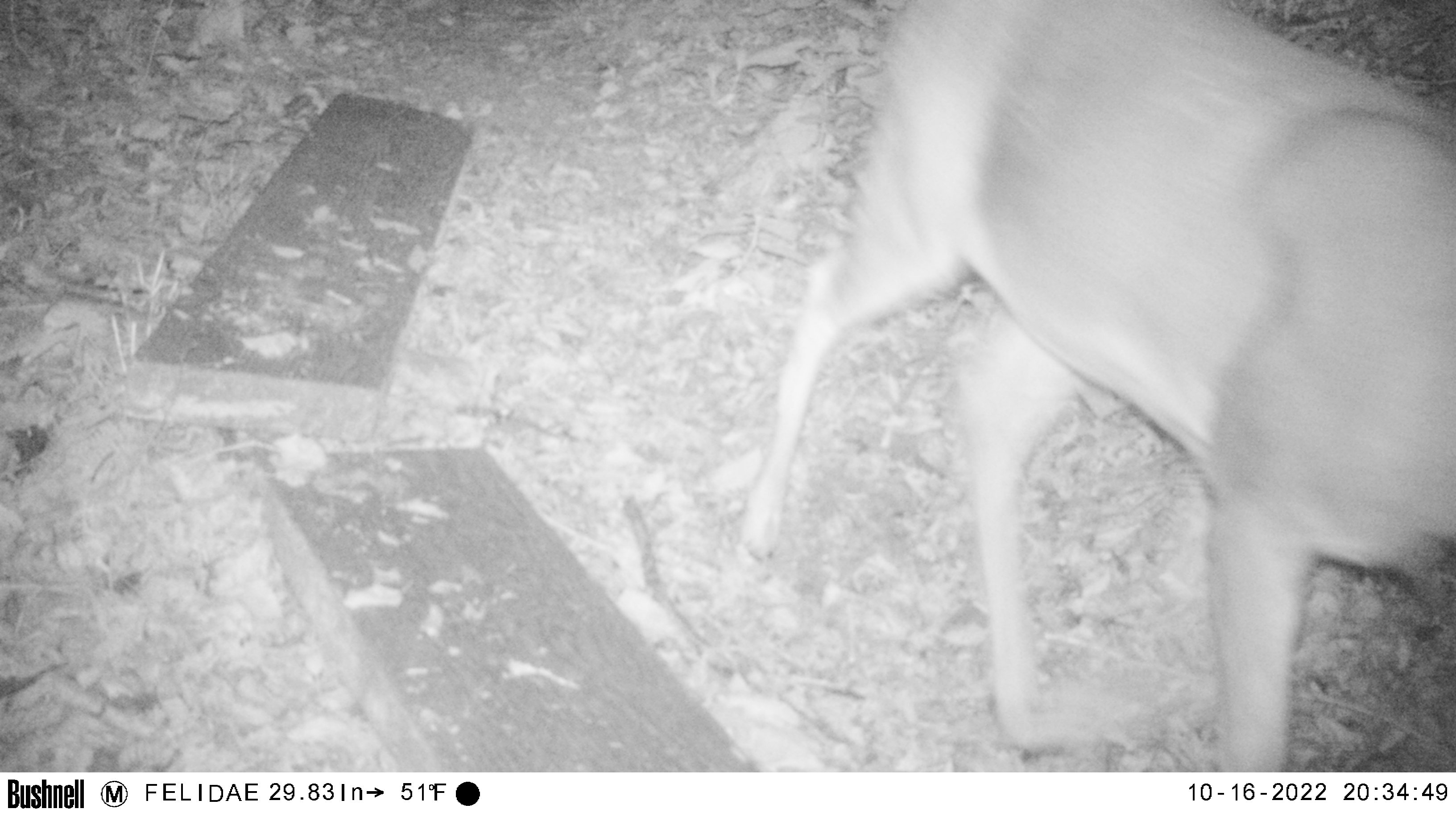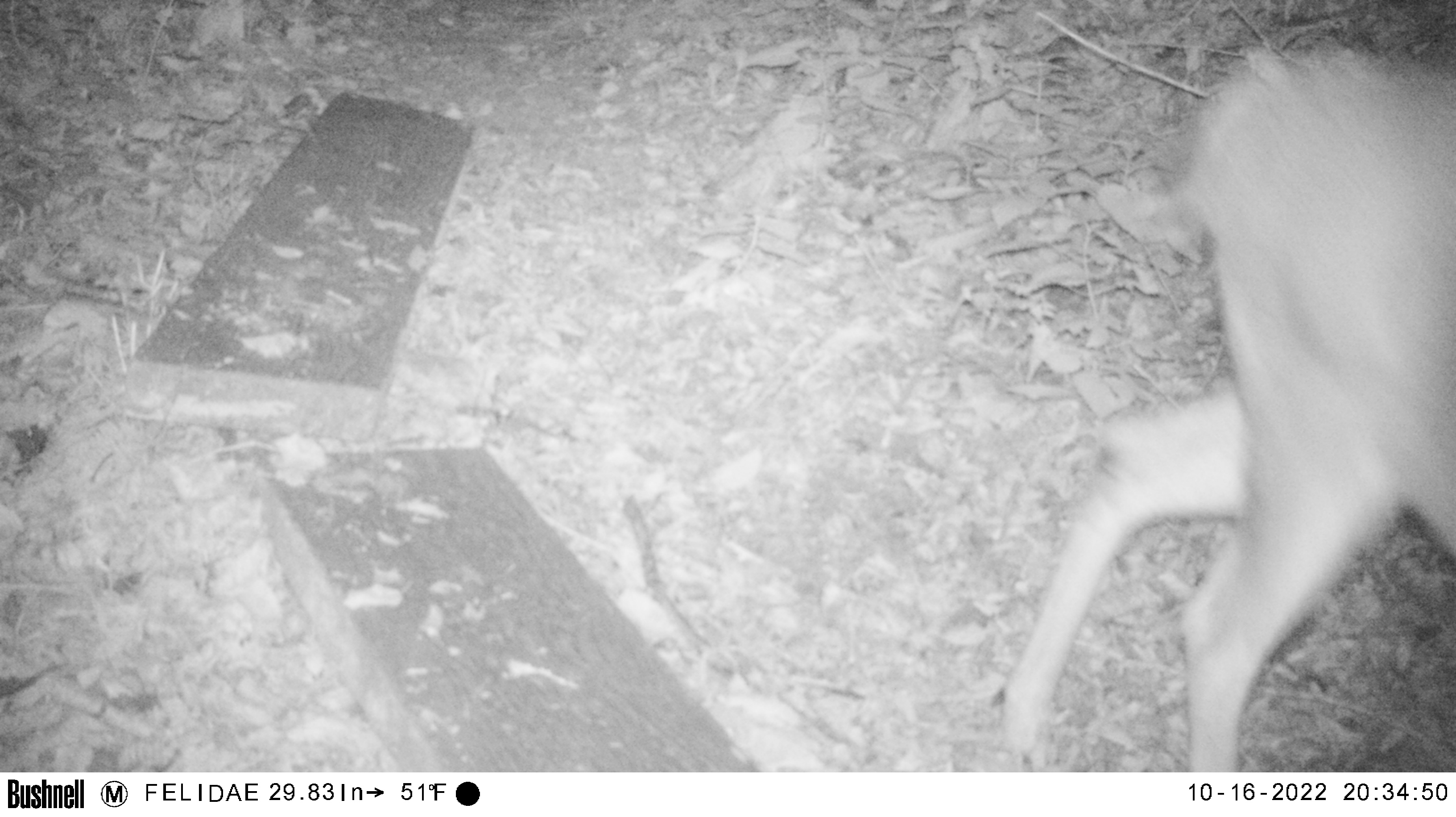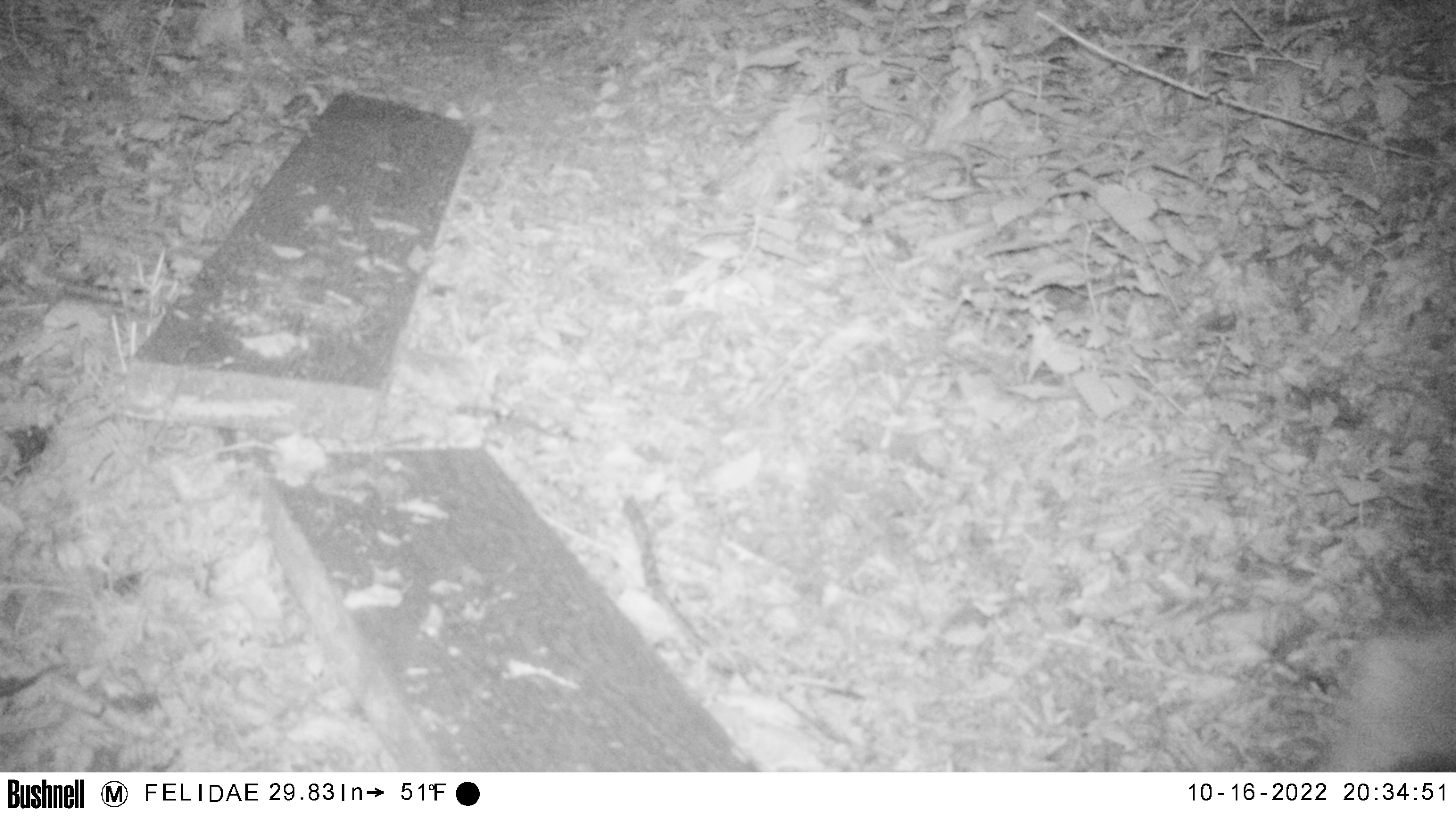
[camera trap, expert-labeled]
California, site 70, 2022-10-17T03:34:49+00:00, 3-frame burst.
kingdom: Animalia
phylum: Chordata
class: Mammalia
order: Artiodactyla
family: Cervidae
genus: Odocoileus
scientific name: Odocoileus hemionus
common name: mule deer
Mule deer (Odocoileus hemionus).